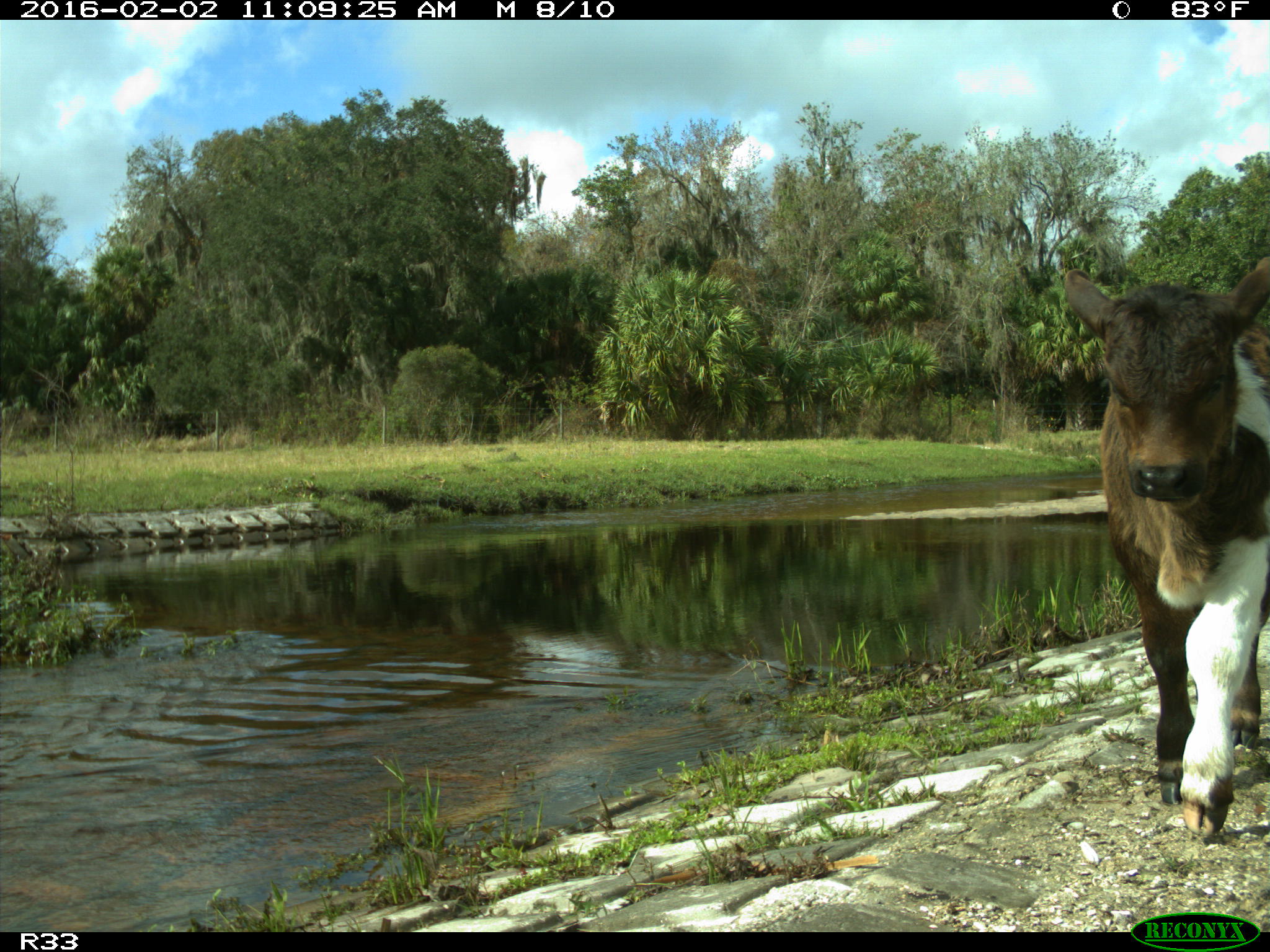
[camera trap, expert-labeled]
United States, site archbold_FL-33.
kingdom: Animalia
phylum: Chordata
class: Mammalia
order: Artiodactyla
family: Bovidae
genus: Bos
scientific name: Bos taurus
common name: domestic cow